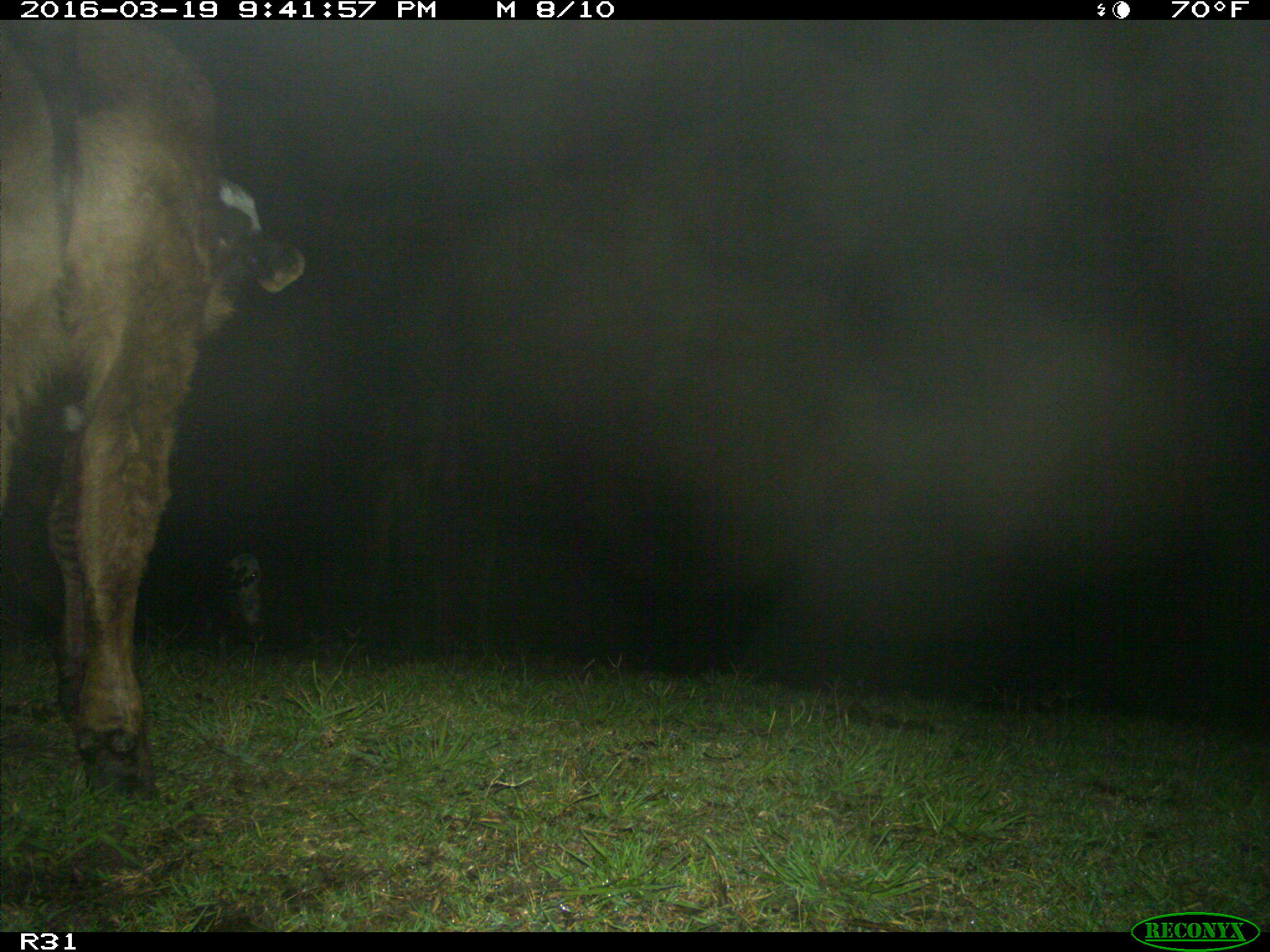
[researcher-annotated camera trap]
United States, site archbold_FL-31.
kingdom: Animalia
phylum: Chordata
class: Mammalia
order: Artiodactyla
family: Bovidae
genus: Bos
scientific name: Bos taurus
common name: domestic cow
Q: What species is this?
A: Bos taurus (domestic cow).